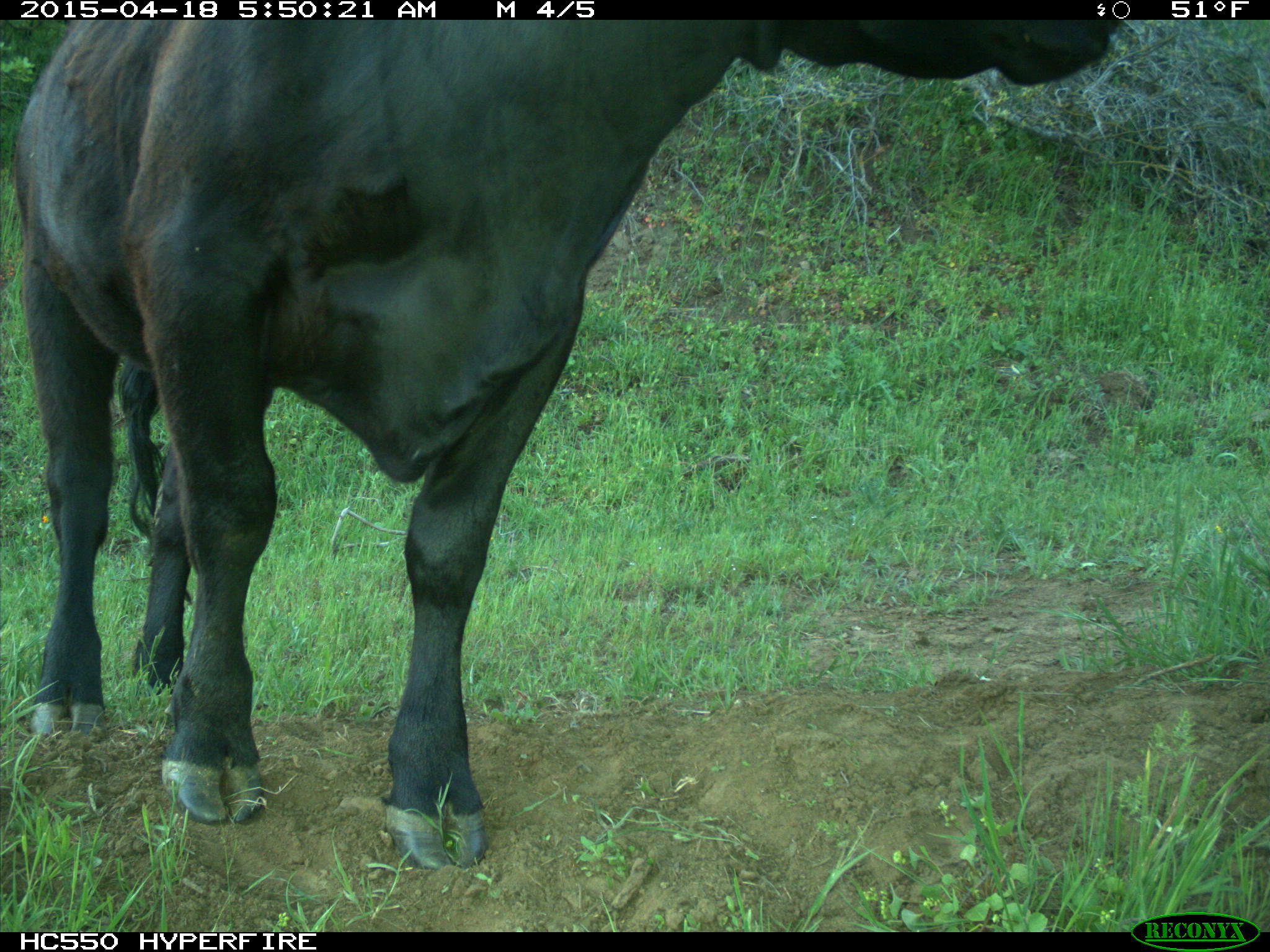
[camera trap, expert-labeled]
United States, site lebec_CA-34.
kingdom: Animalia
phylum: Chordata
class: Mammalia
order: Artiodactyla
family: Bovidae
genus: Bos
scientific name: Bos taurus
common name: domestic cow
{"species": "Bos taurus (domestic cow)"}